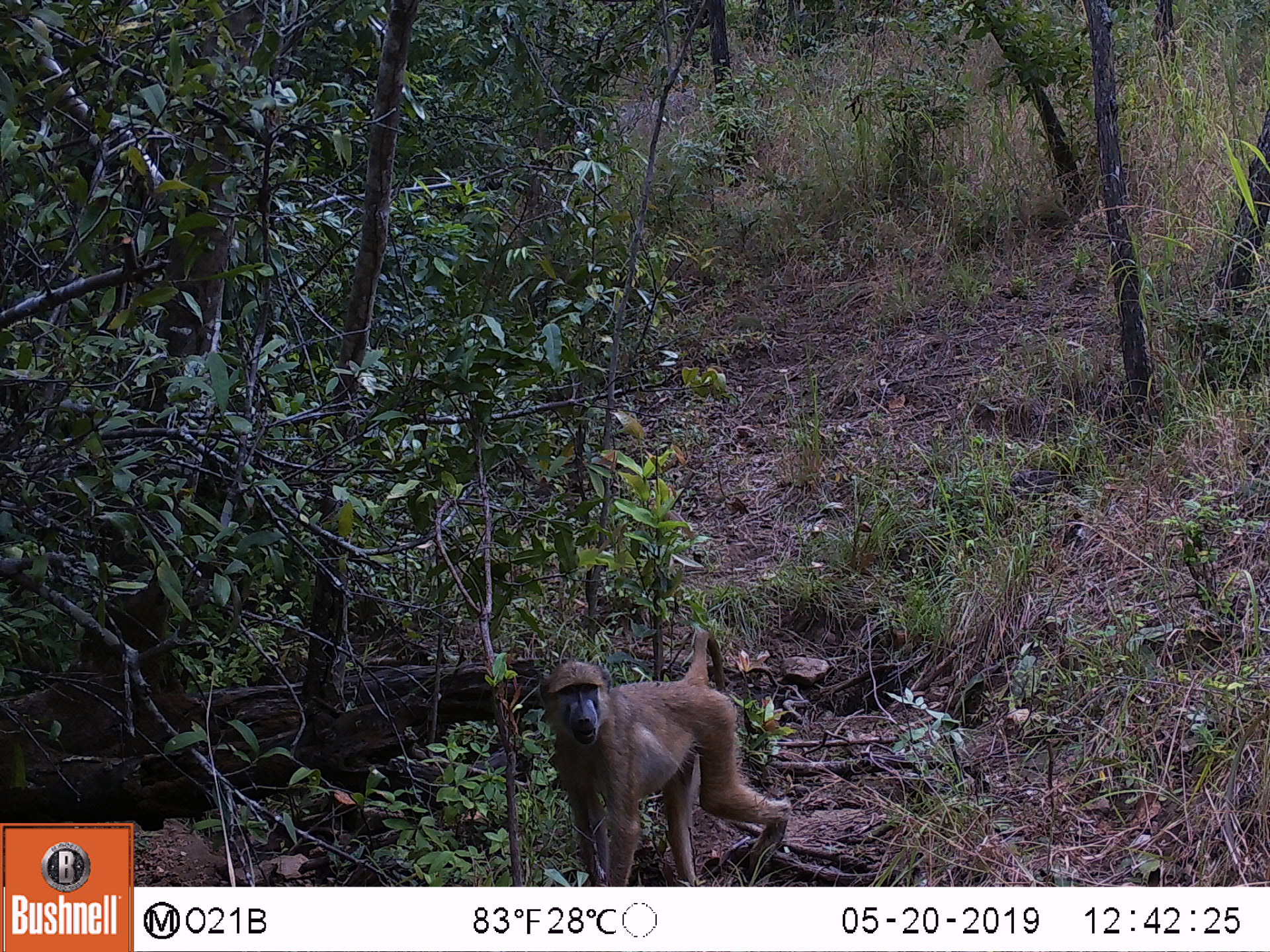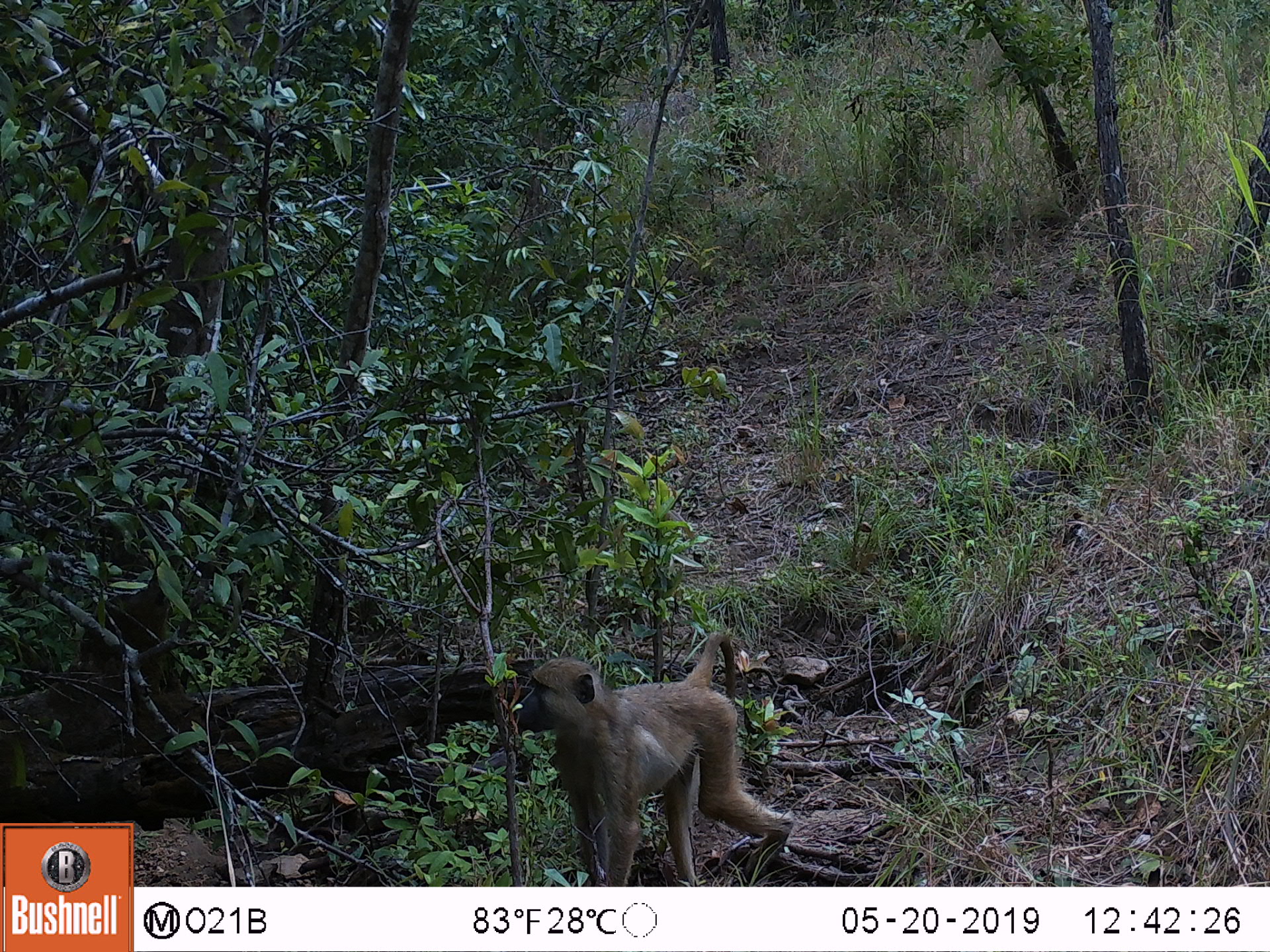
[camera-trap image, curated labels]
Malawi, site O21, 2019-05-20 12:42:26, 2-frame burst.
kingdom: Animalia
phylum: Chordata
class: Mammalia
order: Primates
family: Cercopithecidae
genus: Papio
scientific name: Papio cynocephalus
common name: yellow baboon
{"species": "yellow baboon (Papio cynocephalus)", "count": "1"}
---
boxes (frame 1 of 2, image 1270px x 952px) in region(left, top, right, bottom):
yellow baboon: region(529, 625, 801, 886)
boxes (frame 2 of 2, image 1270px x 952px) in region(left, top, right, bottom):
yellow baboon: region(510, 627, 801, 886)